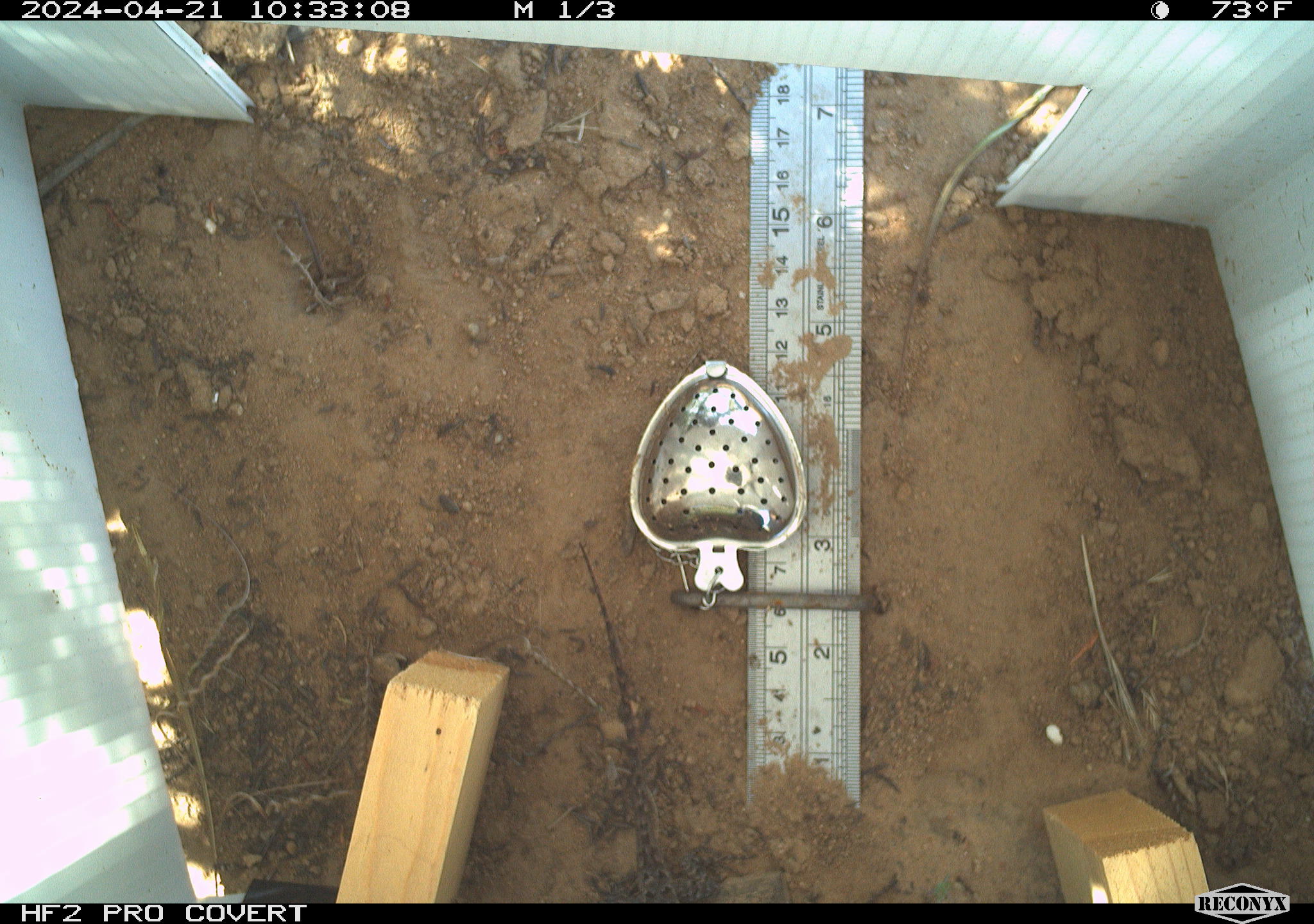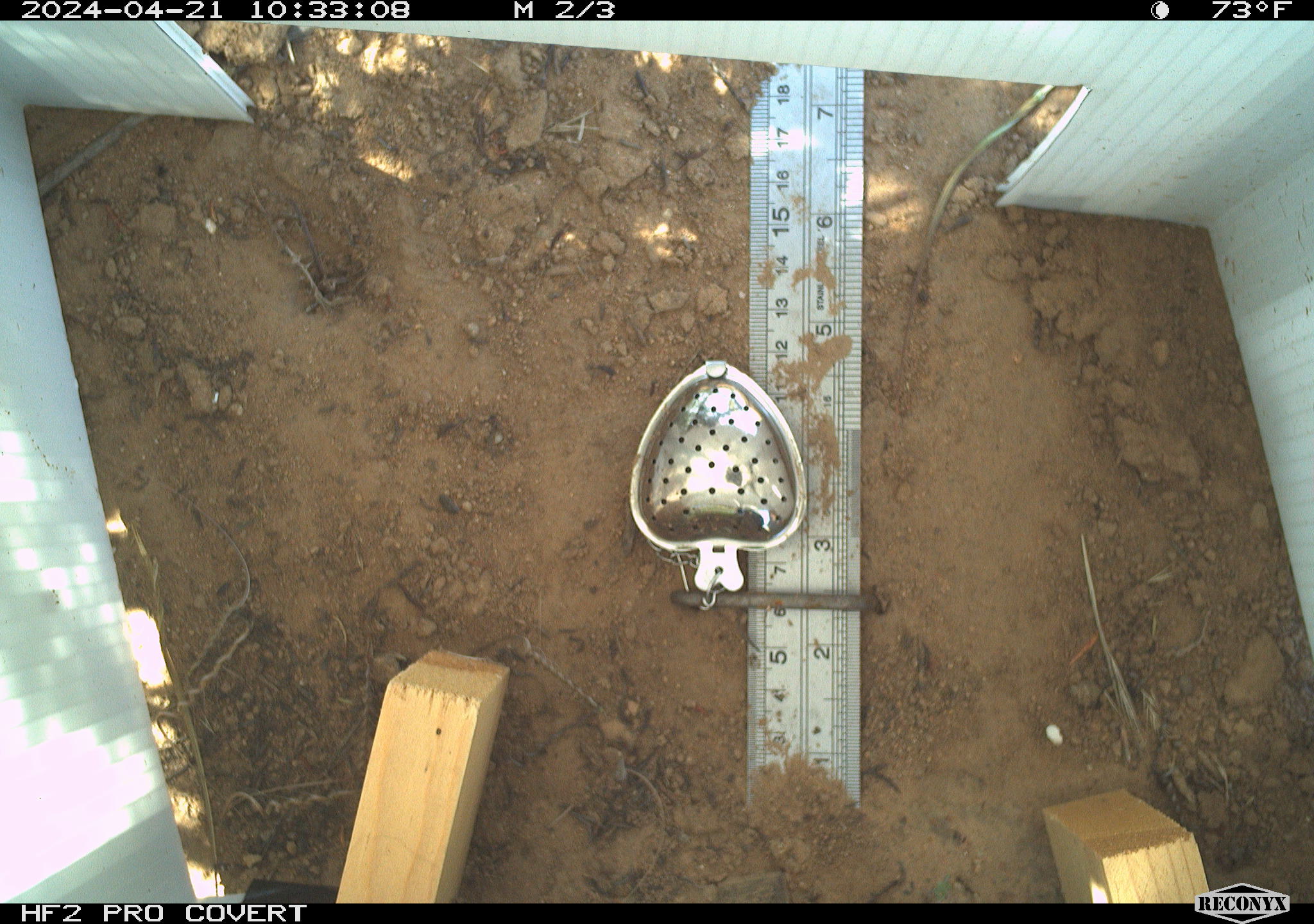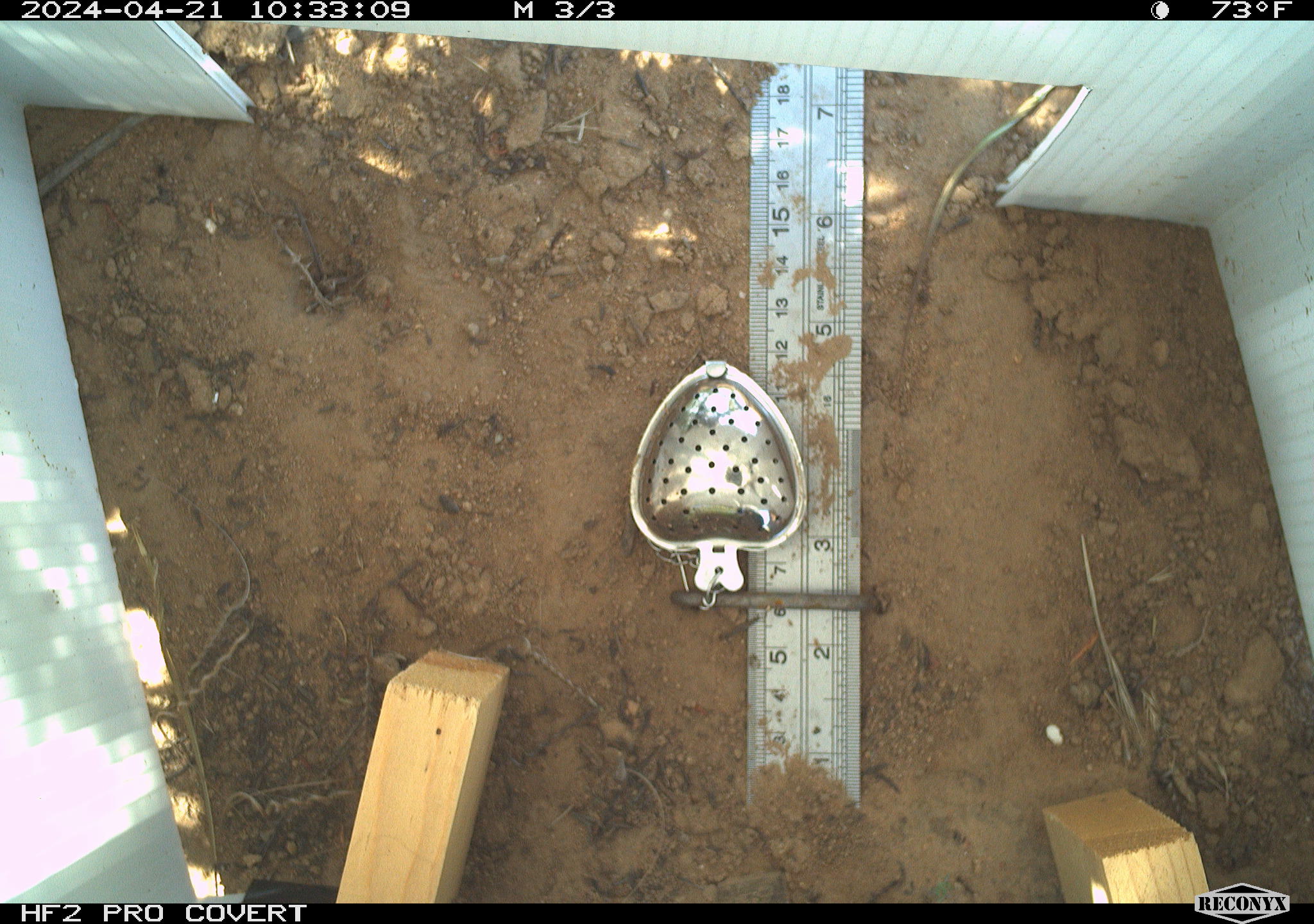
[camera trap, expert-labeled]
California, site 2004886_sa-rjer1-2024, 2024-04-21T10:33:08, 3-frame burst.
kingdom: Animalia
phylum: Chordata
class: Reptilia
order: Squamata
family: Phrynosomatidae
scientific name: Phrynosomatidae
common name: phrynosomatid lizards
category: phrynosomatidae family